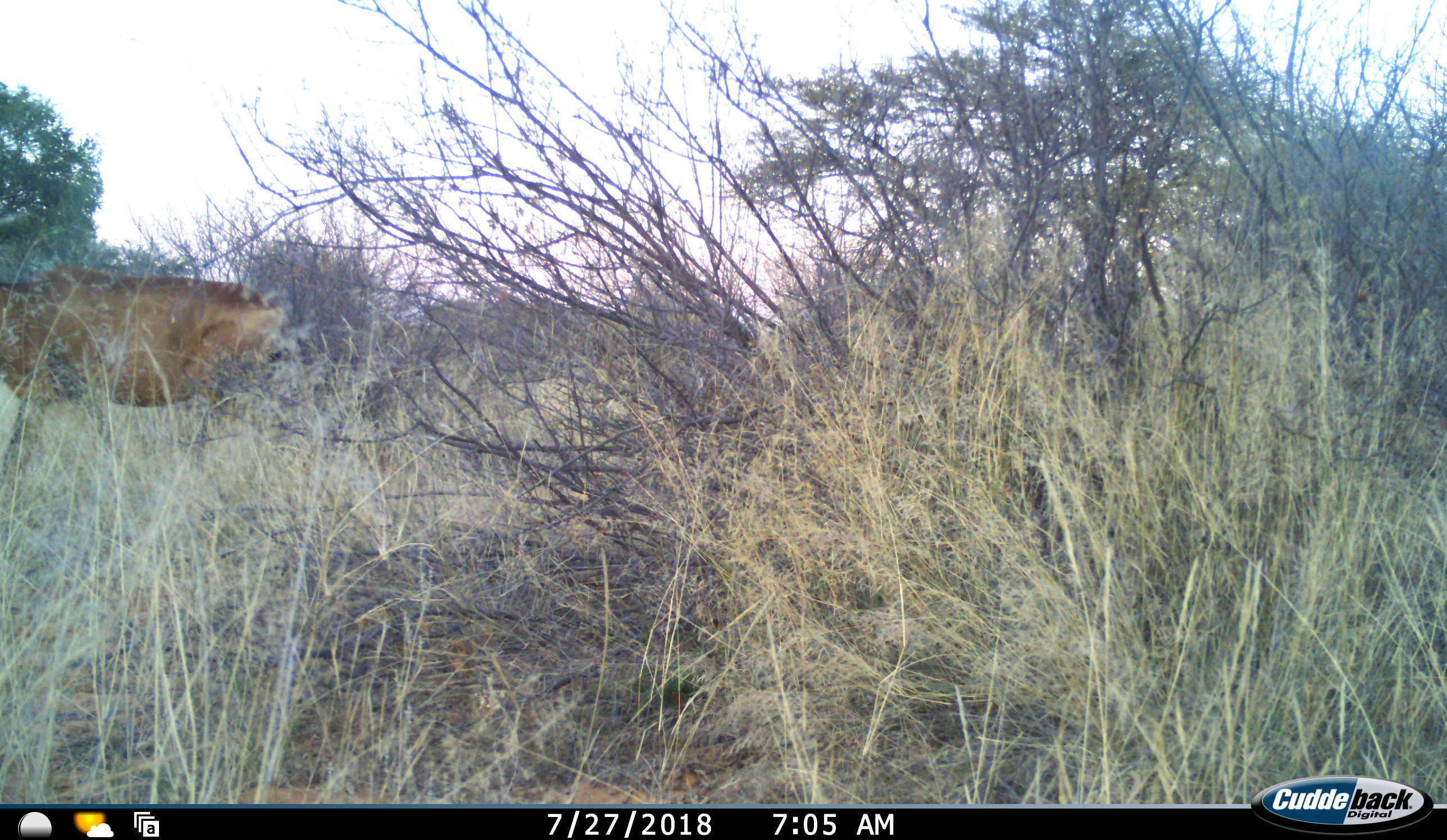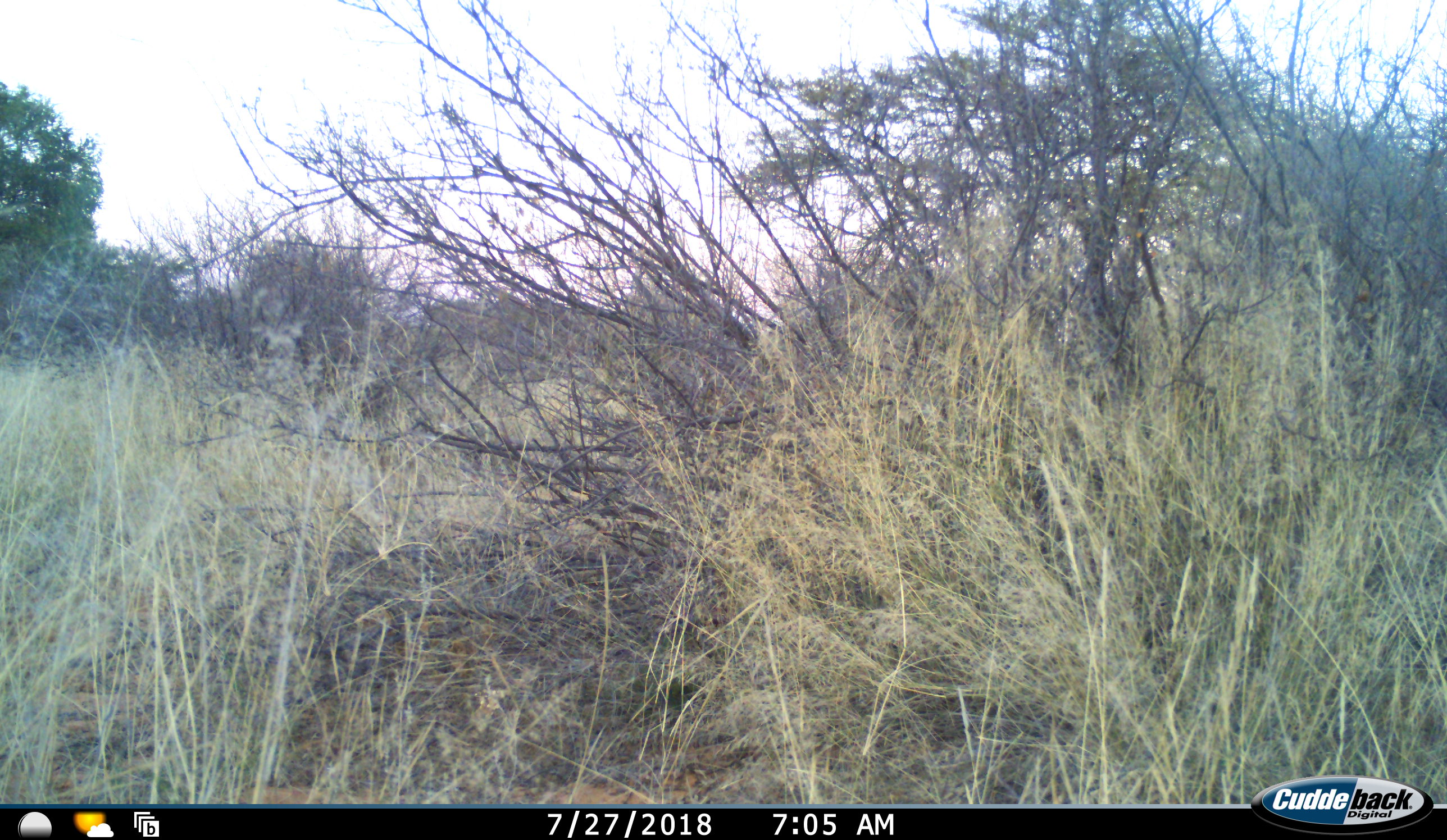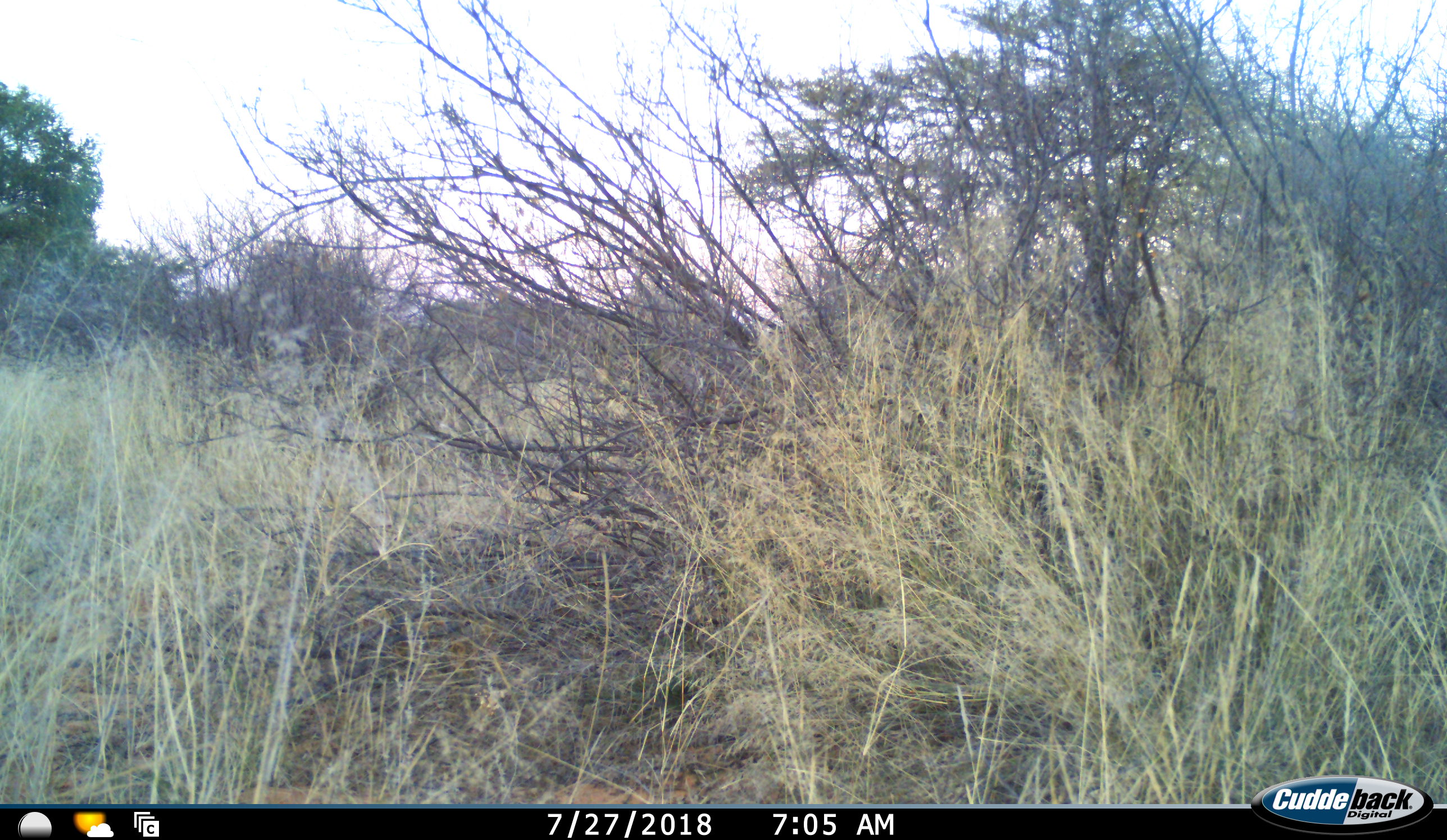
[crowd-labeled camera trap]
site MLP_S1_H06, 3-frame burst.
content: unidentified animal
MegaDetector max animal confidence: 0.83